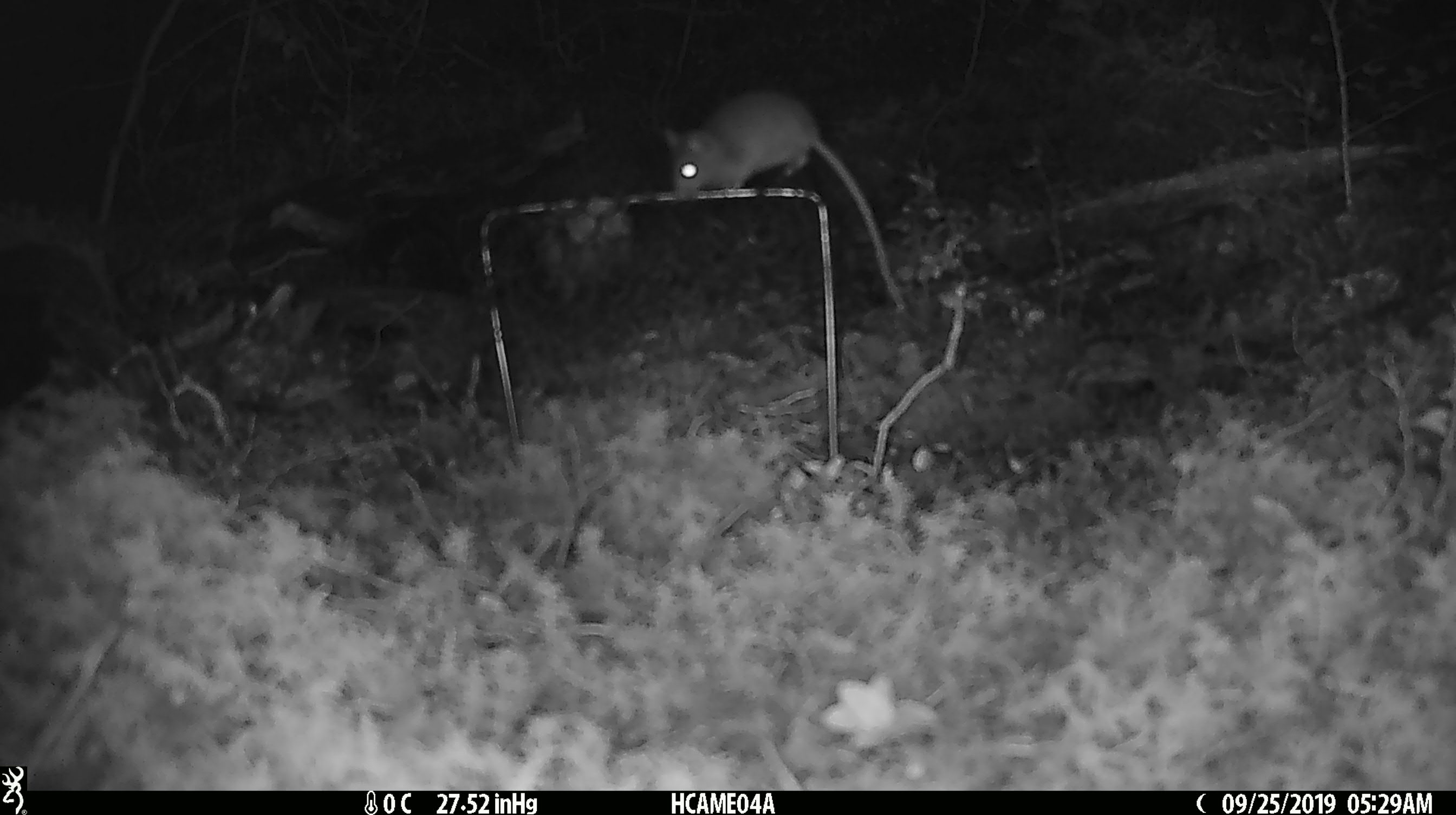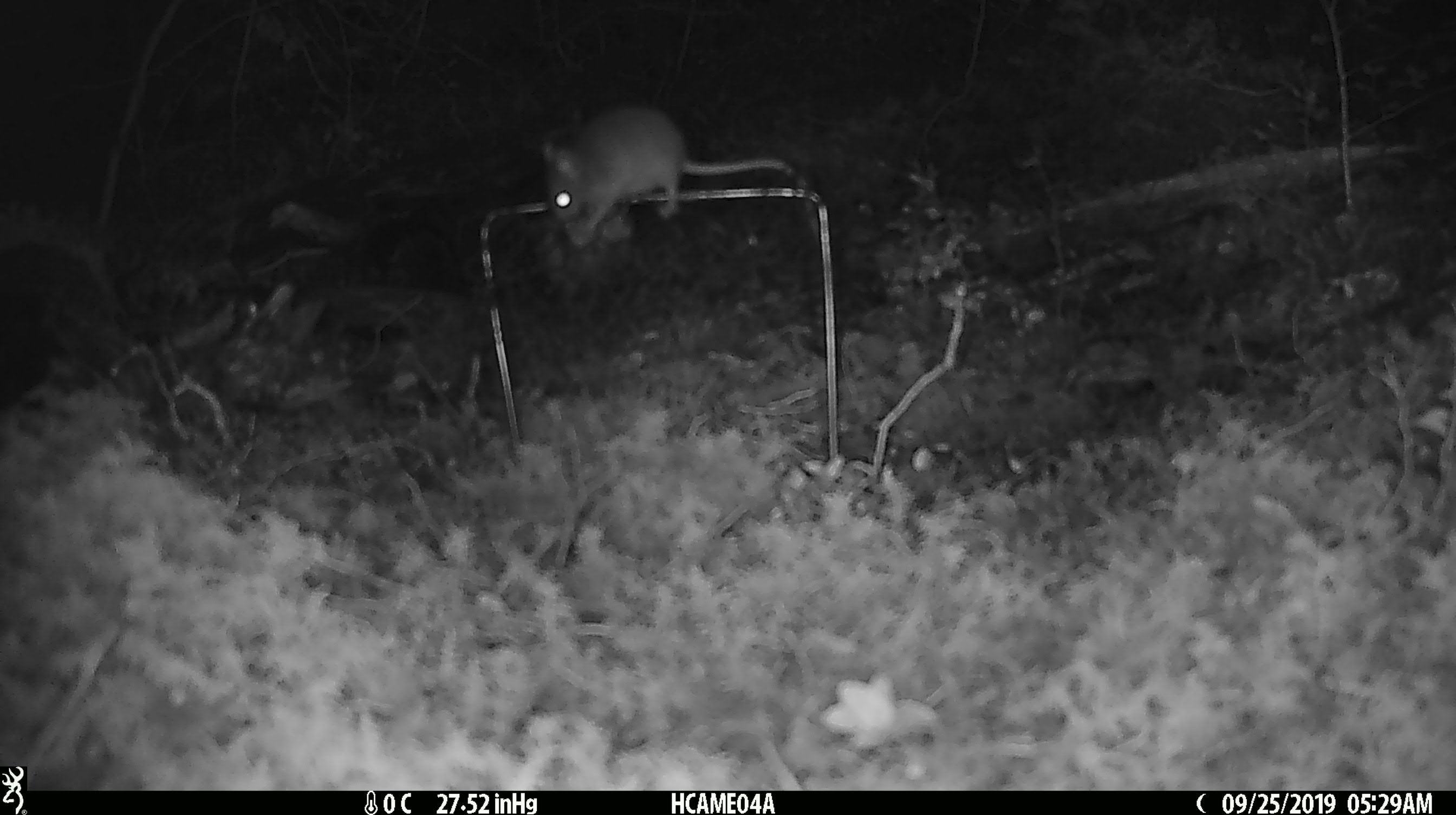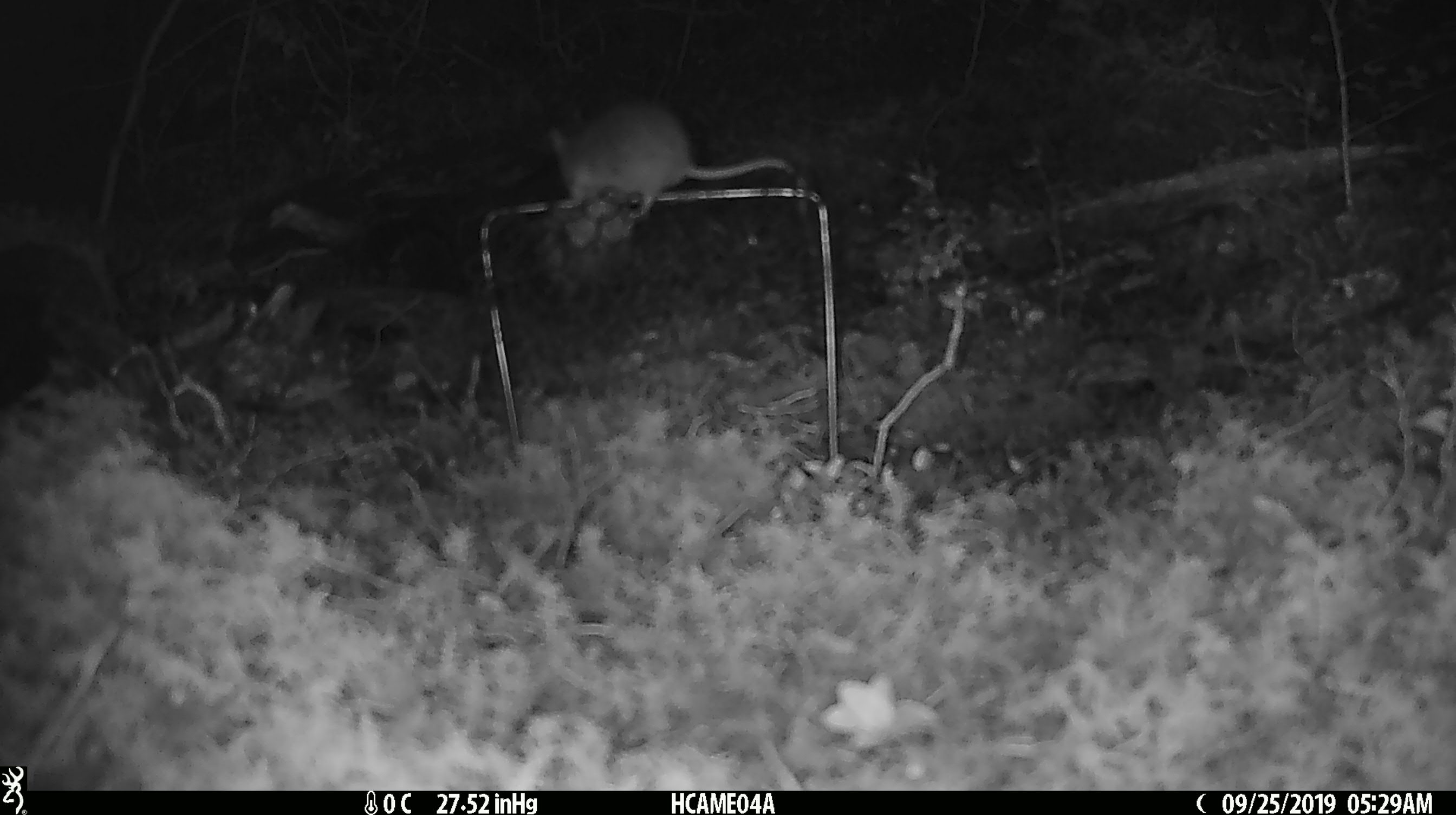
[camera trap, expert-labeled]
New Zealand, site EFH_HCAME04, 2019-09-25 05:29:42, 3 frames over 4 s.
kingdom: Animalia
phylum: Chordata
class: Mammalia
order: Rodentia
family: Muridae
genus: Mus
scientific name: Mus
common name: mouse